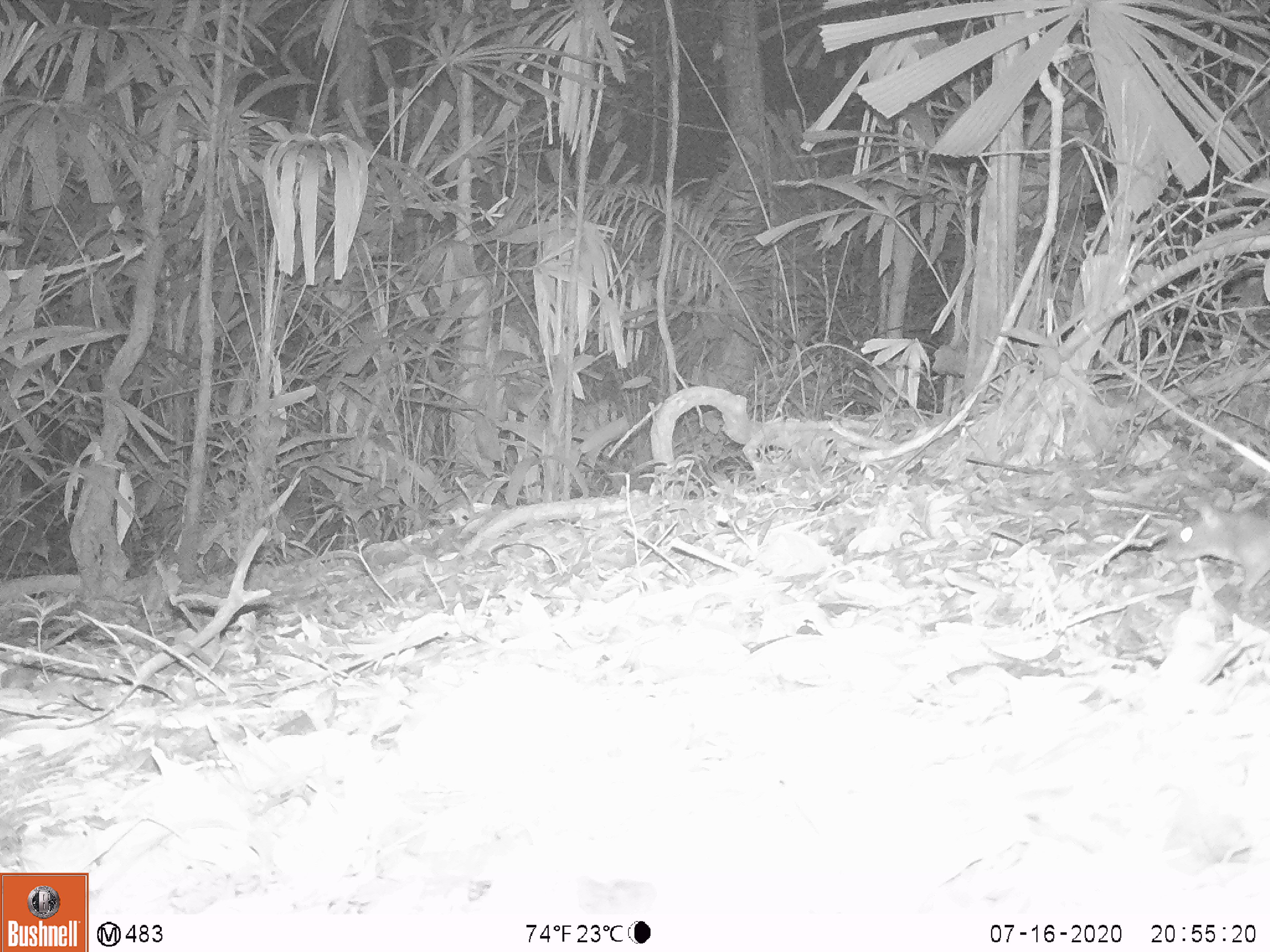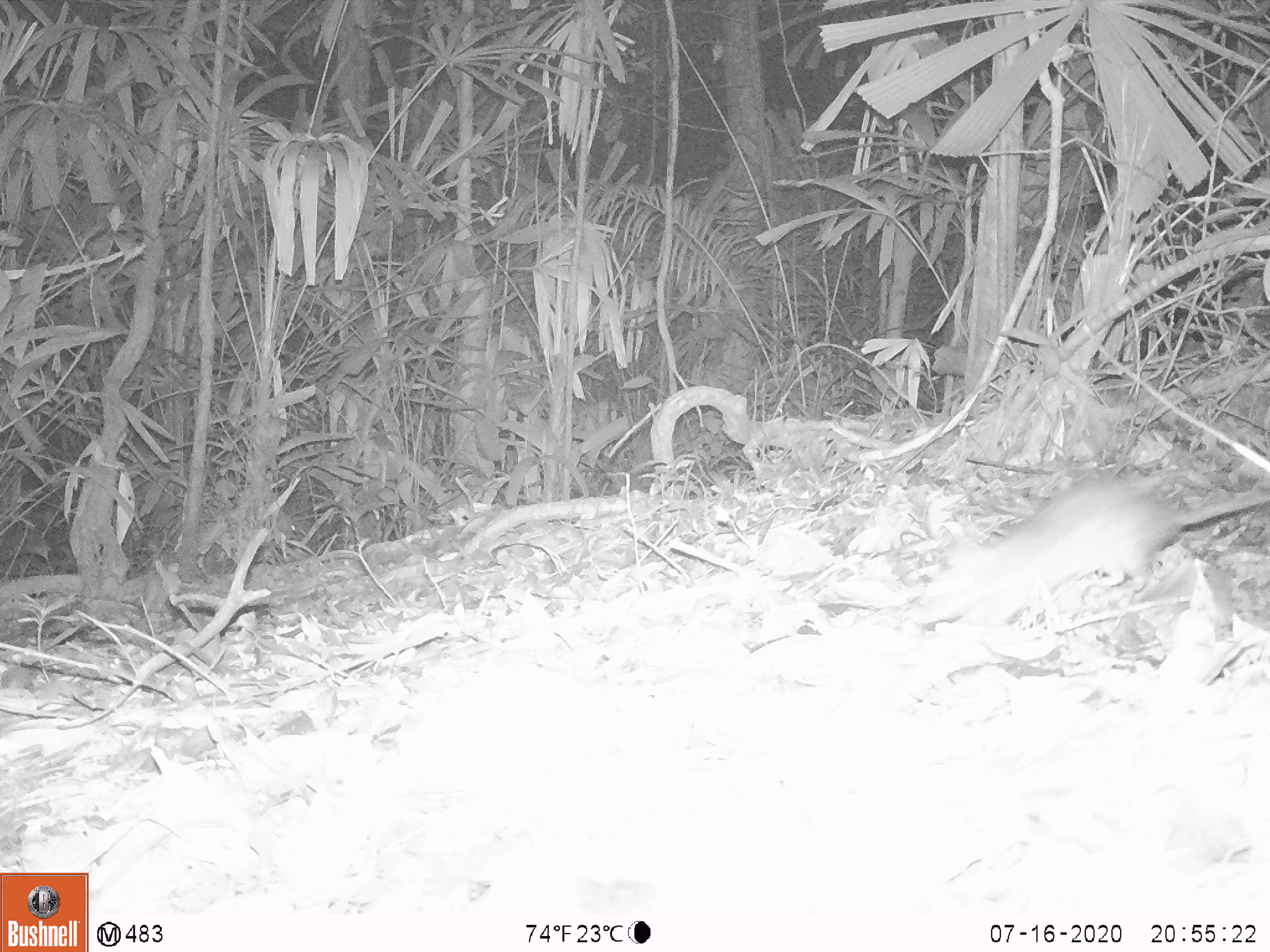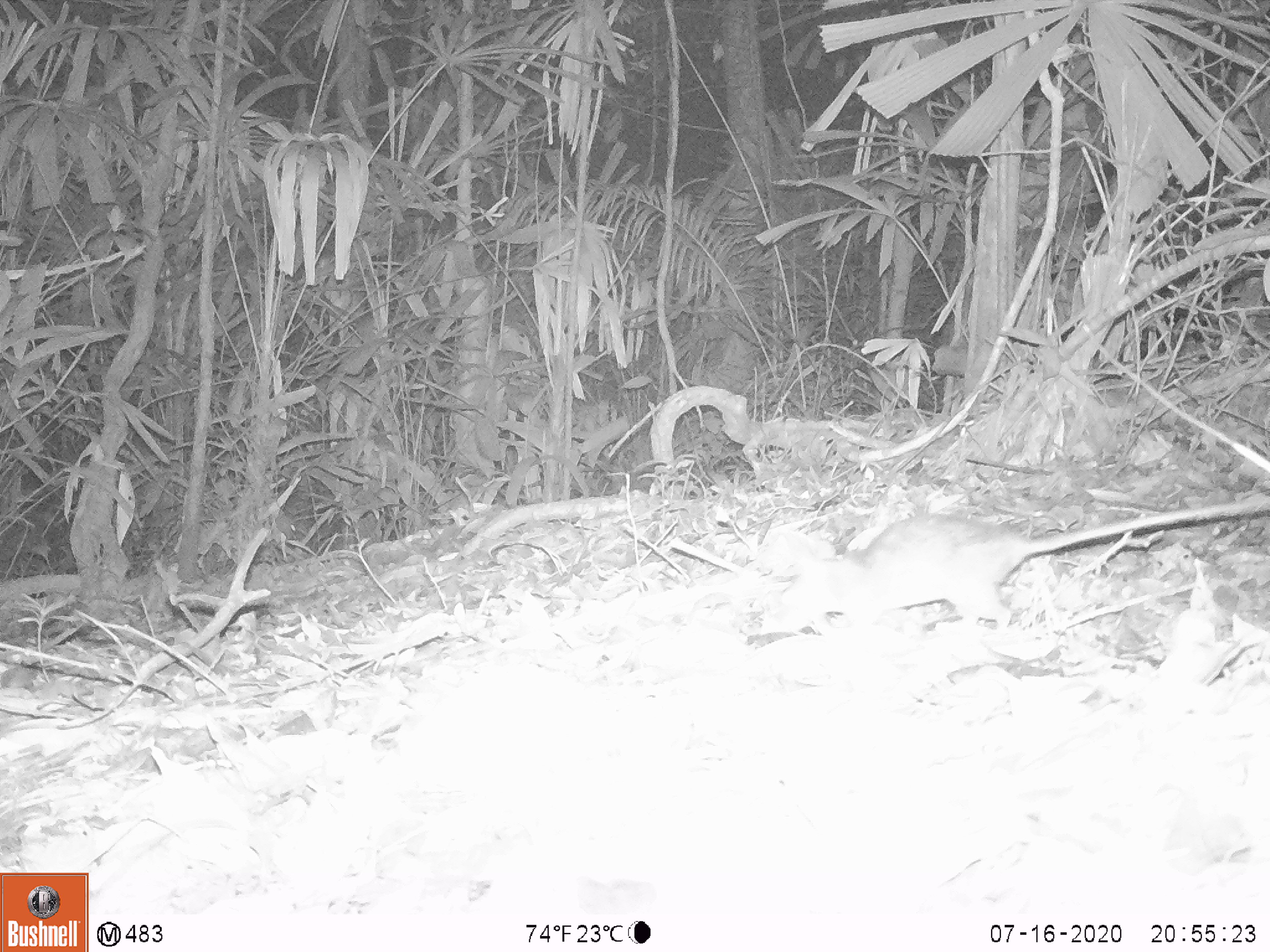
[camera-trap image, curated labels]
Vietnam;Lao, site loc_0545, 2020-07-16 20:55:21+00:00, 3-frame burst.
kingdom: Animalia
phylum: Chordata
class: Mammalia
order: Rodentia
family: Muridae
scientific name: Muridae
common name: old-world mice and rats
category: unidentified murid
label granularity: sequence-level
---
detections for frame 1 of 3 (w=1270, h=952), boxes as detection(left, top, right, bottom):
unidentified murid: detection(1159, 493, 1269, 594)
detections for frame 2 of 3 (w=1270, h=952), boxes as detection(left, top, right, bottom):
unidentified murid: detection(910, 474, 1270, 627)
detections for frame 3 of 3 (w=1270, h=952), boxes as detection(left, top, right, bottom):
unidentified murid: detection(757, 491, 1270, 633)